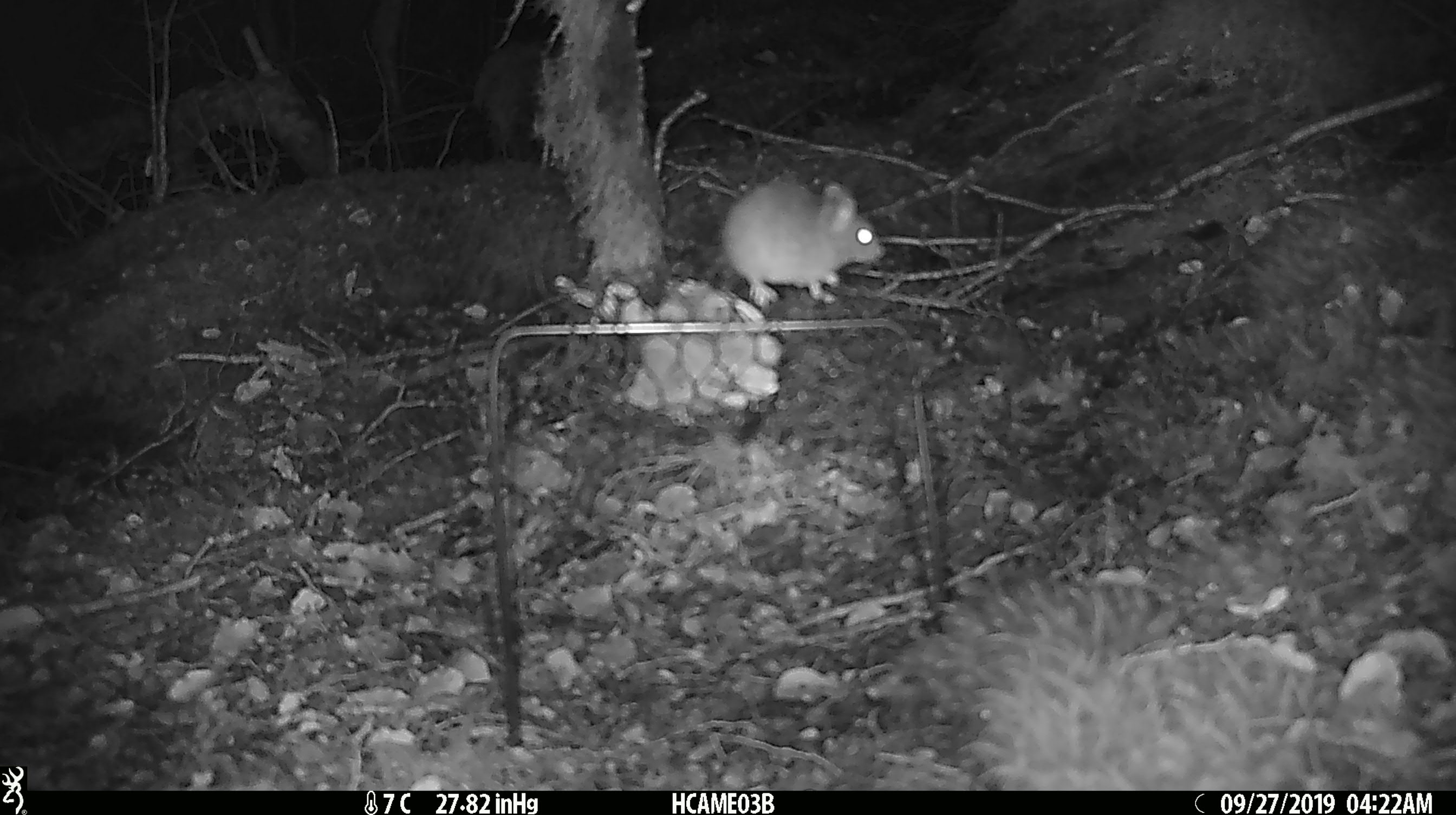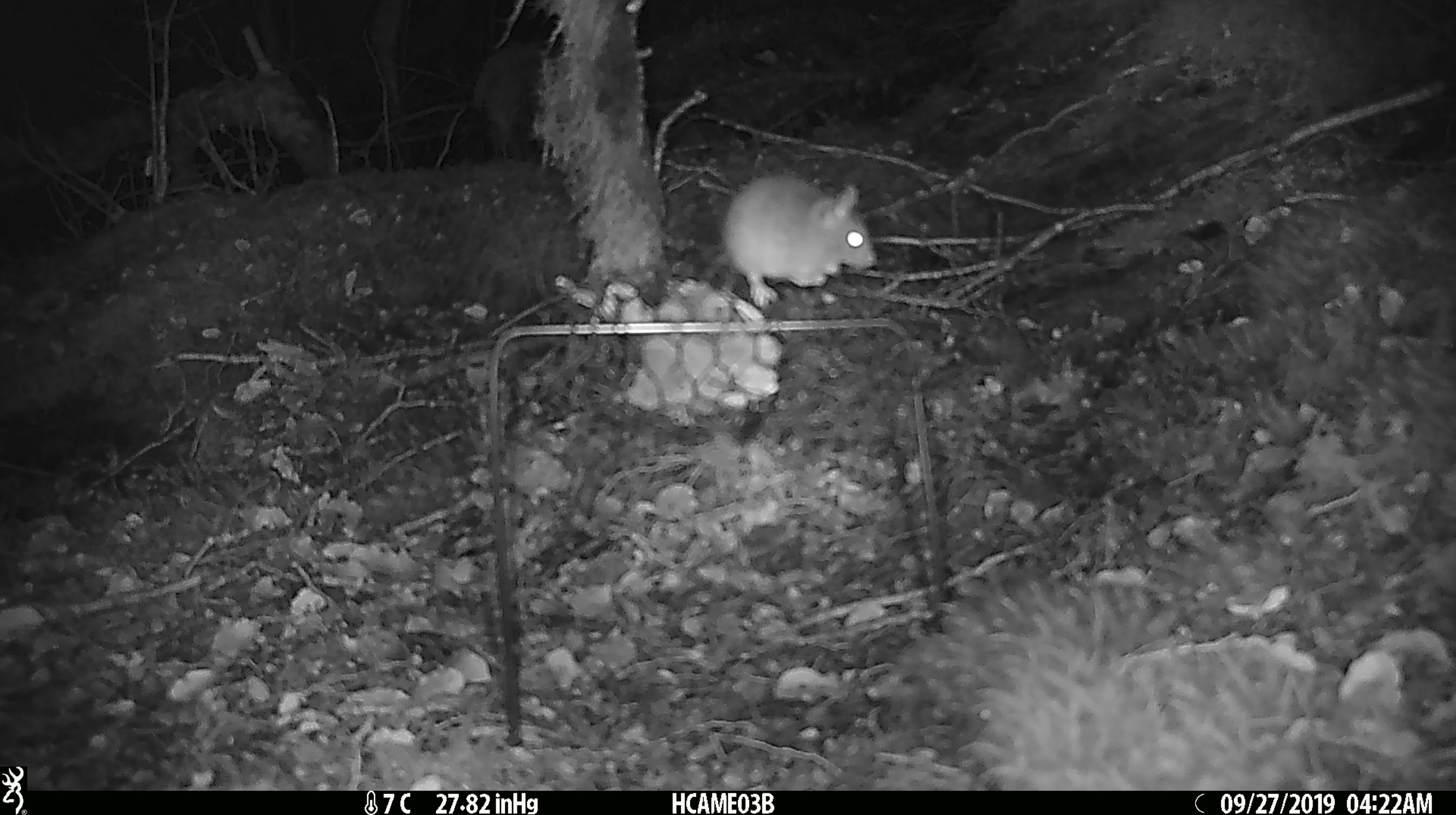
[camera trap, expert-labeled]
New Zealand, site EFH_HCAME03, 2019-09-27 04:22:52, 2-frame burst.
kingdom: Animalia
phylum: Chordata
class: Mammalia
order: Rodentia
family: Muridae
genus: Mus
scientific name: Mus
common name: mouse